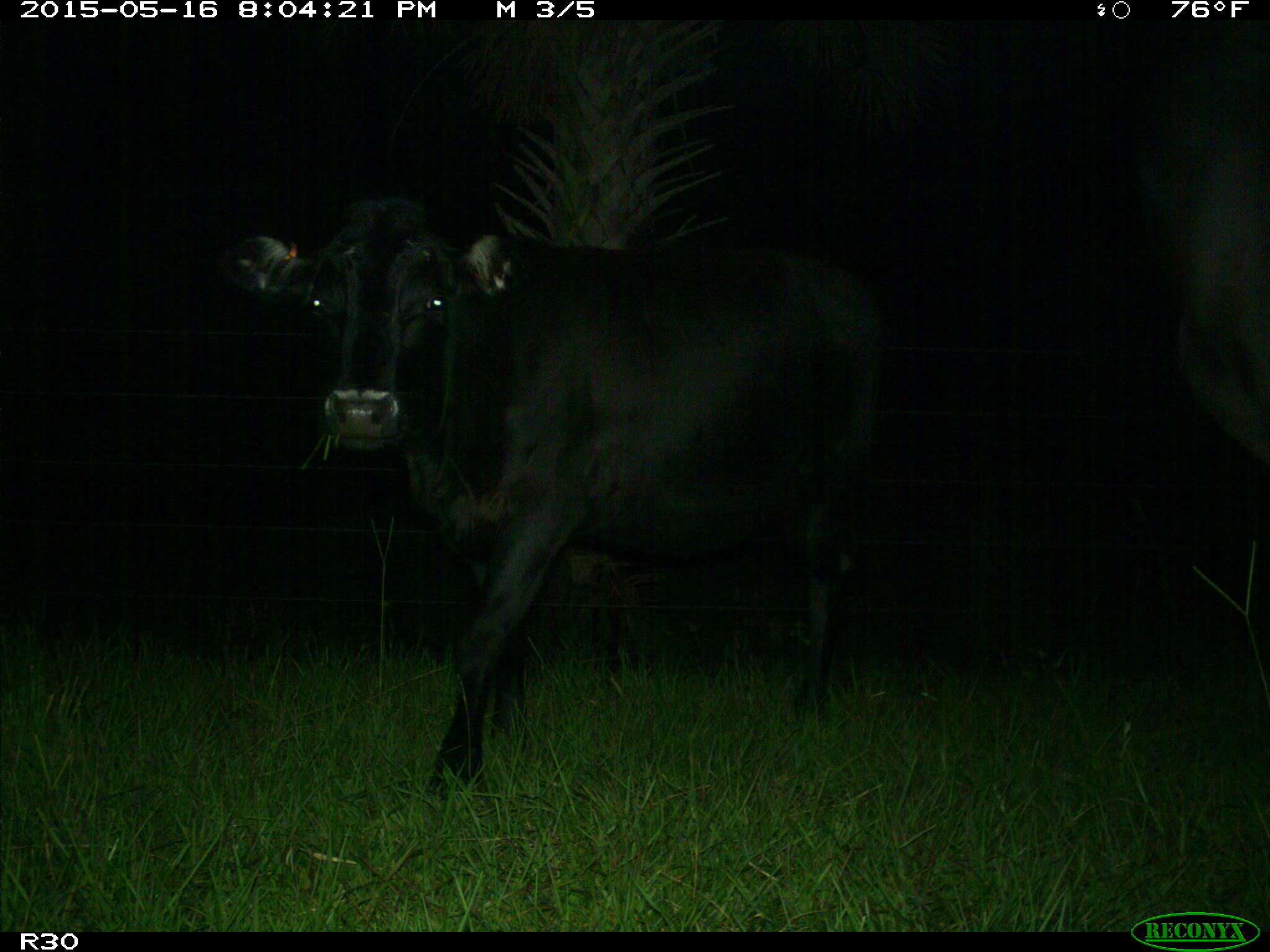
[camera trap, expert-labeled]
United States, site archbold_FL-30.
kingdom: Animalia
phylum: Chordata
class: Mammalia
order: Artiodactyla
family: Bovidae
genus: Bos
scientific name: Bos taurus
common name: domestic cow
Bos taurus (domestic cow).